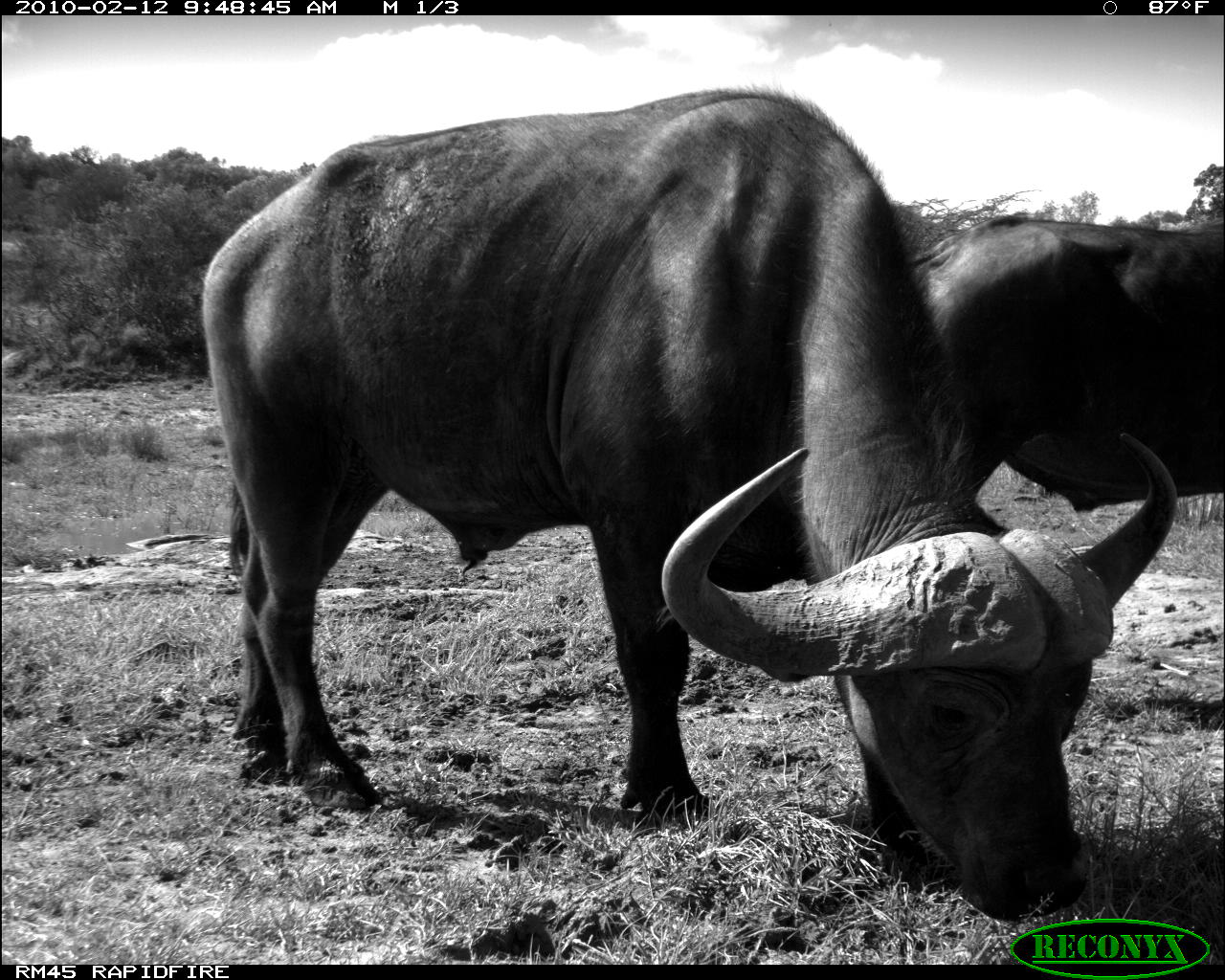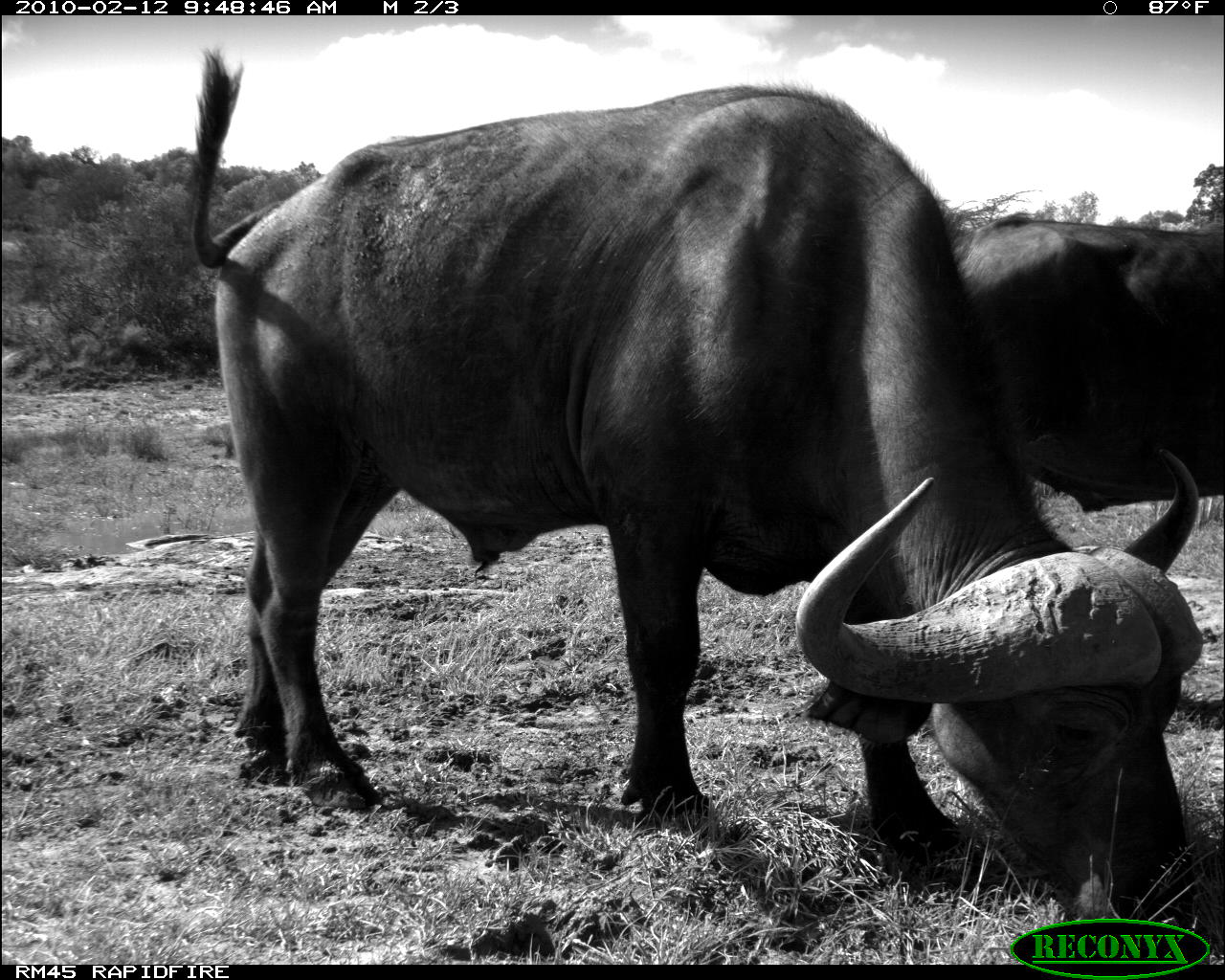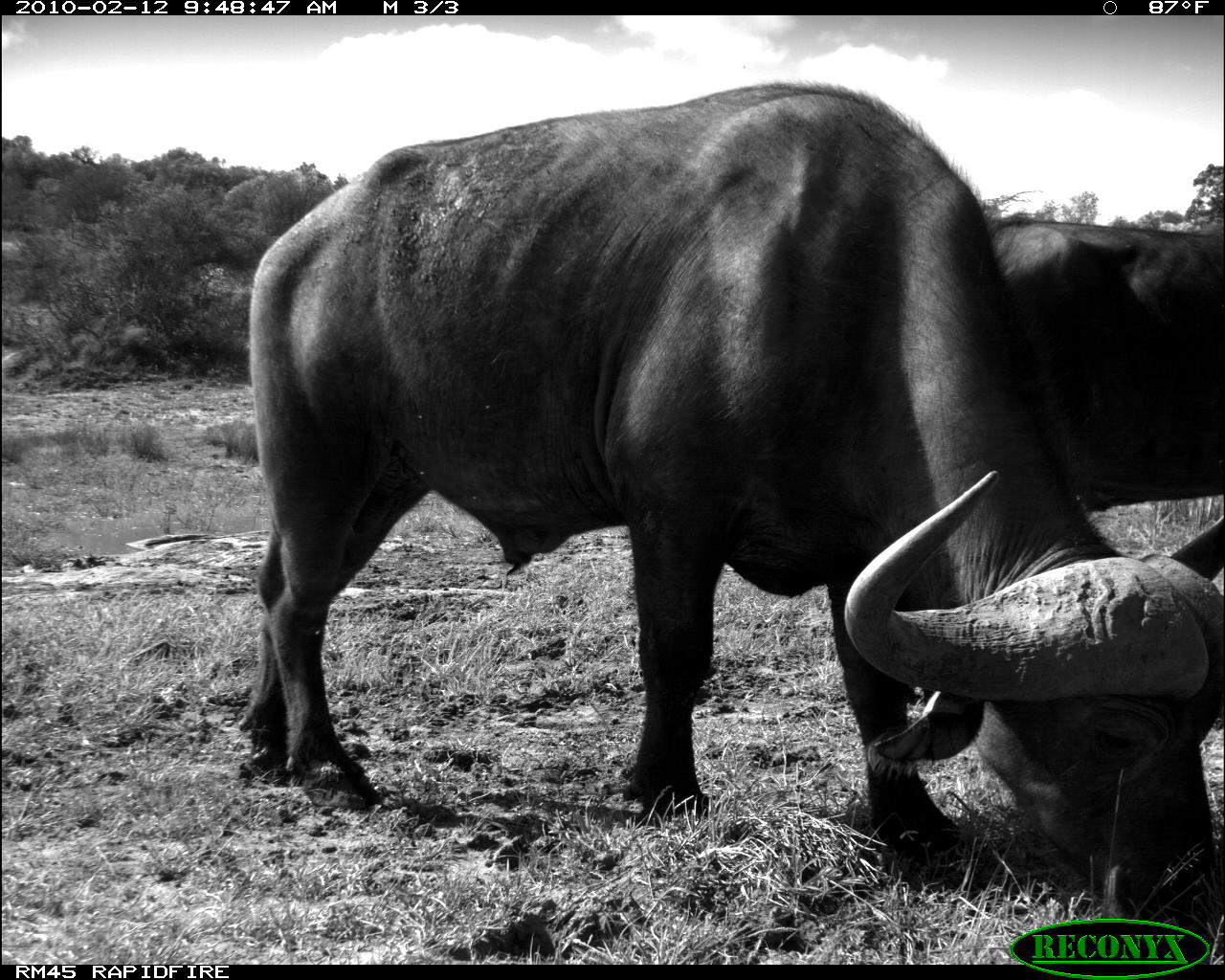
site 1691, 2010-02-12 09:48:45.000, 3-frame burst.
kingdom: Animalia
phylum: Chordata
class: Mammalia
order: Artiodactyla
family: Bovidae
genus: Syncerus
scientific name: Syncerus caffer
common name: african buffalo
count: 2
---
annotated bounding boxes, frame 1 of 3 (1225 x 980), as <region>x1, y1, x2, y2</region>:
syncerus caffer: <region>197, 85, 1176, 921</region>; <region>913, 213, 1223, 512</region>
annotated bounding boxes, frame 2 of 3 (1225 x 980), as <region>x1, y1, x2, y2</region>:
syncerus caffer: <region>190, 51, 1199, 936</region>; <region>913, 213, 1223, 515</region>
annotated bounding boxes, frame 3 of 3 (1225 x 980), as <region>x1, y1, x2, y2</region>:
syncerus caffer: <region>234, 77, 1223, 937</region>; <region>988, 213, 1224, 514</region>